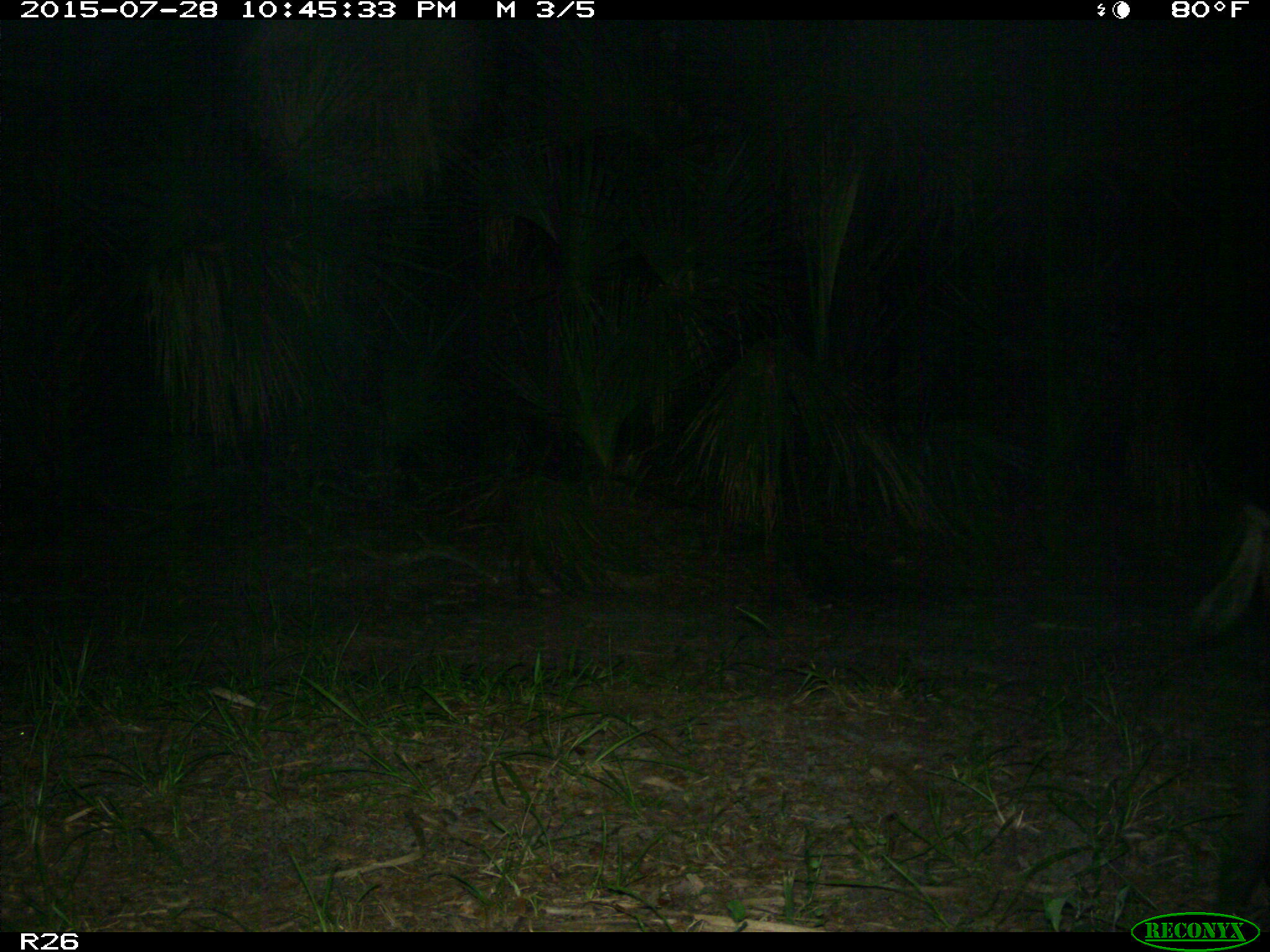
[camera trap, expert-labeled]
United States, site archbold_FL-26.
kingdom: Animalia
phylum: Chordata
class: Mammalia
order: Artiodactyla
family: Suidae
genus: Sus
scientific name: Sus scrofa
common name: wild boar